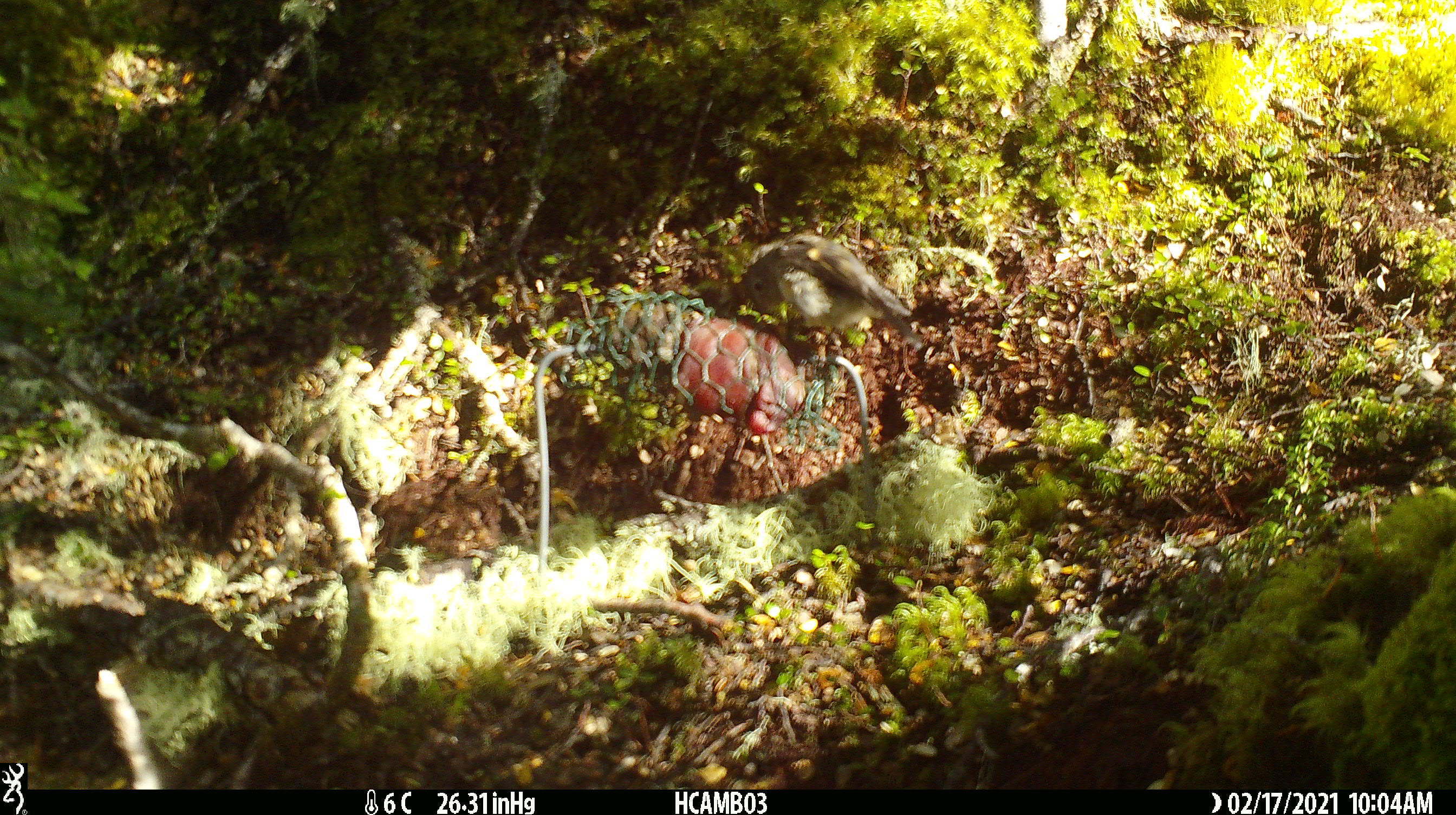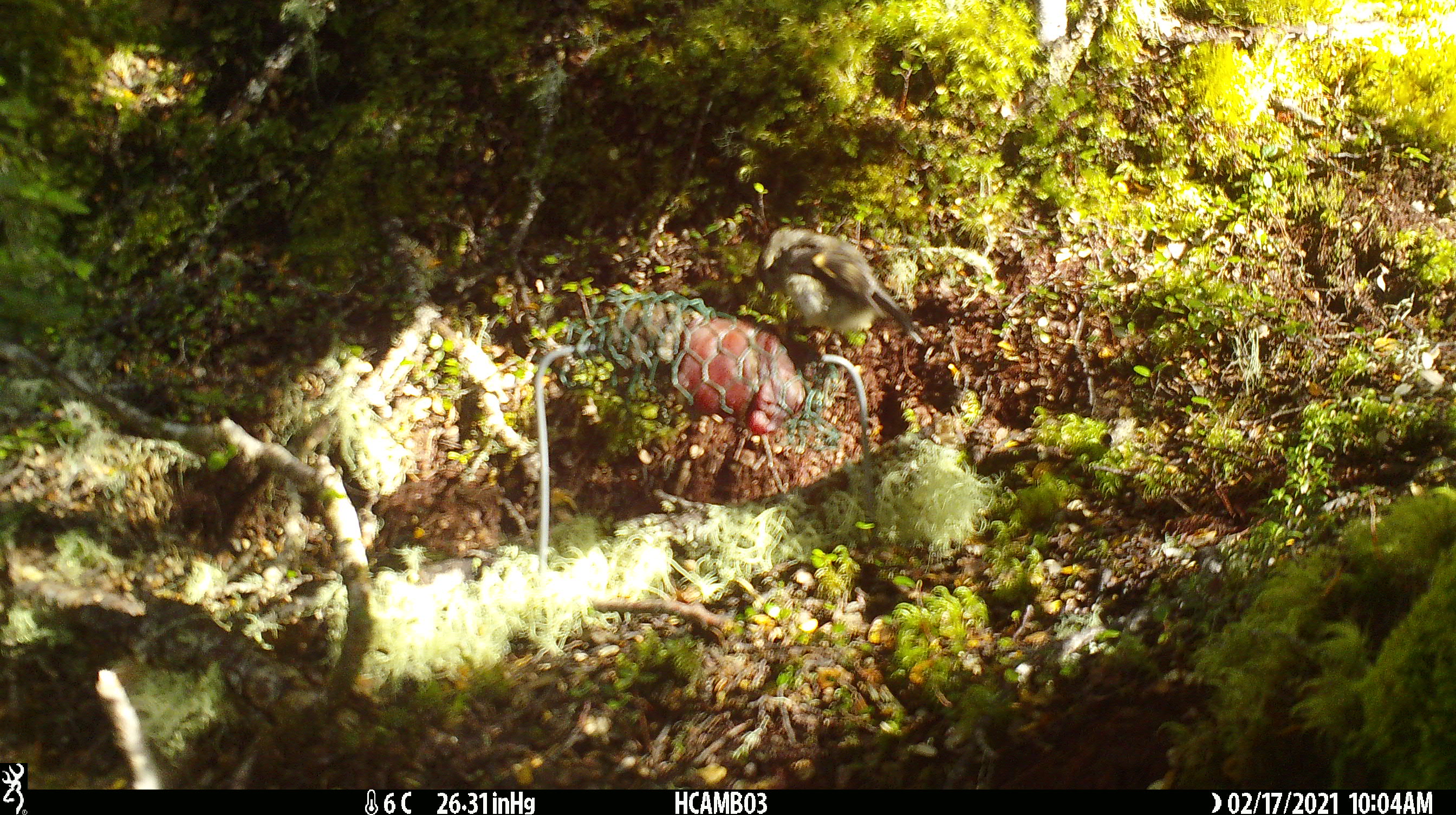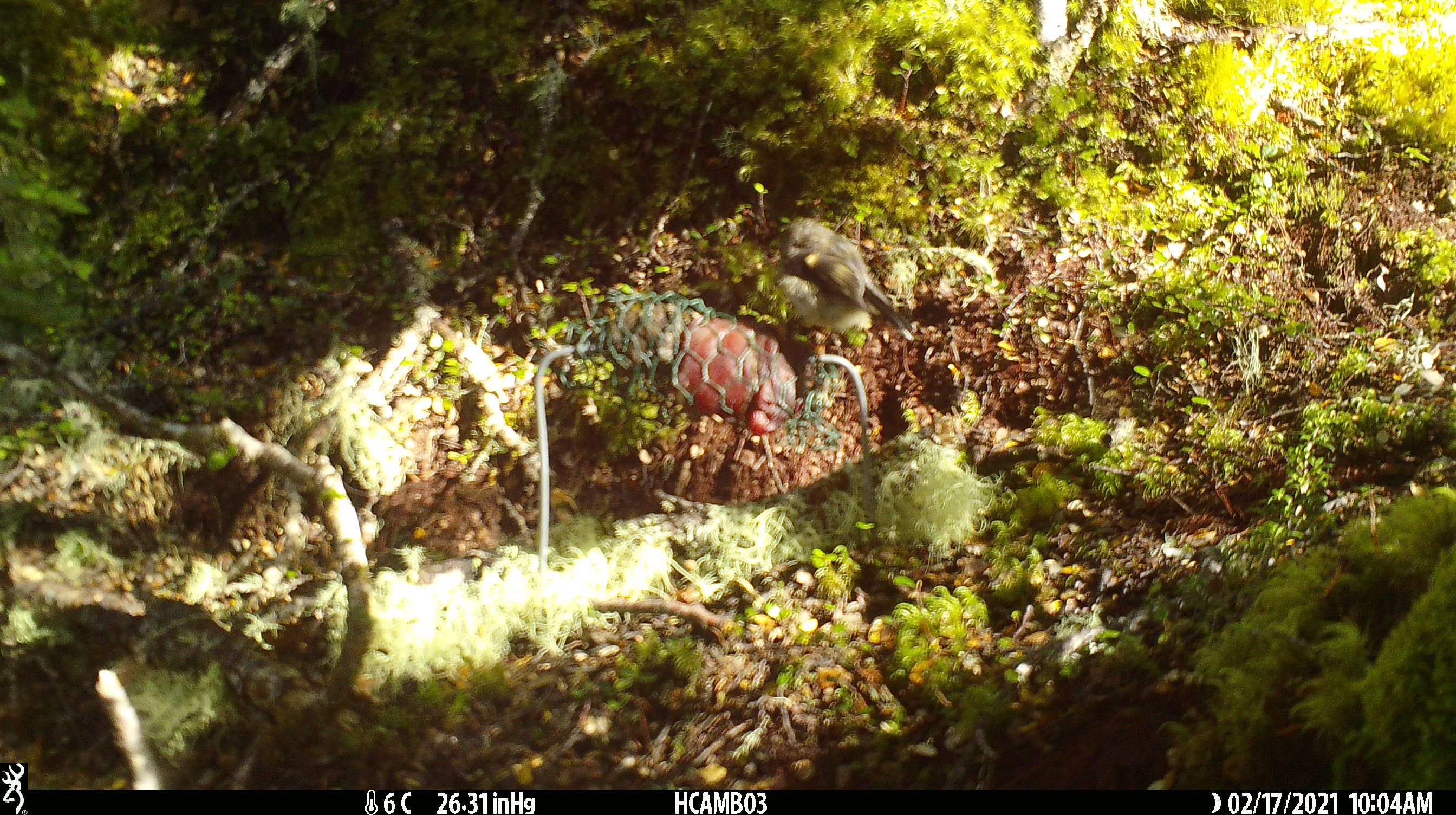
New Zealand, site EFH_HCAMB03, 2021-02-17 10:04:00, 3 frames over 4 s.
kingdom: Animalia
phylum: Chordata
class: Aves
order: Passeriformes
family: Petroicidae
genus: Petroica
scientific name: Petroica macrocephala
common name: tomtit